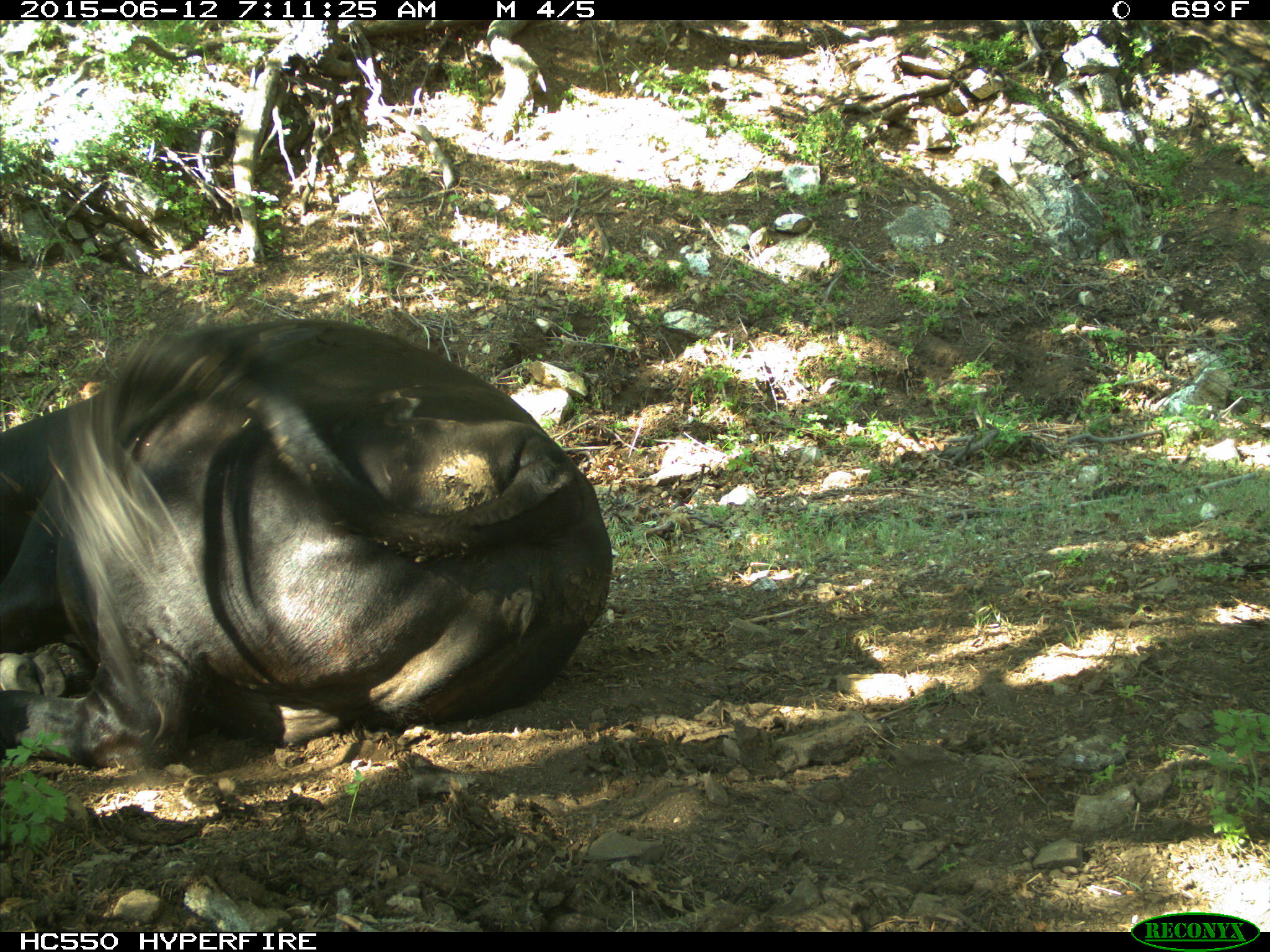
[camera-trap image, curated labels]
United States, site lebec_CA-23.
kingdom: Animalia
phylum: Chordata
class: Mammalia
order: Artiodactyla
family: Bovidae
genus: Bos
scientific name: Bos taurus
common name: domestic cow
Bos taurus (domestic cow).